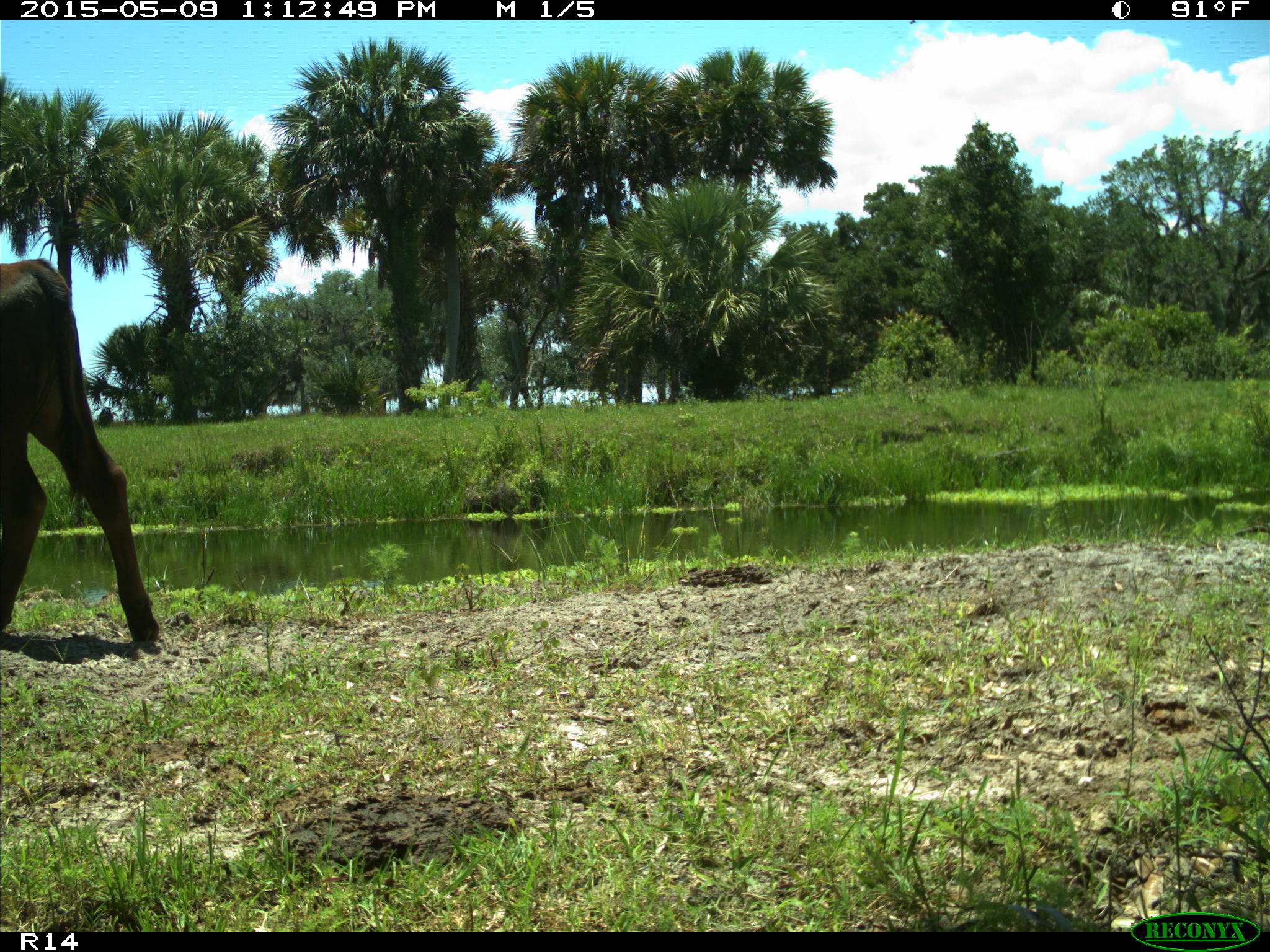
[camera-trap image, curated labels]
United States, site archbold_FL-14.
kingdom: Animalia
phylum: Chordata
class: Mammalia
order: Artiodactyla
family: Bovidae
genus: Bos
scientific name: Bos taurus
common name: domestic cow